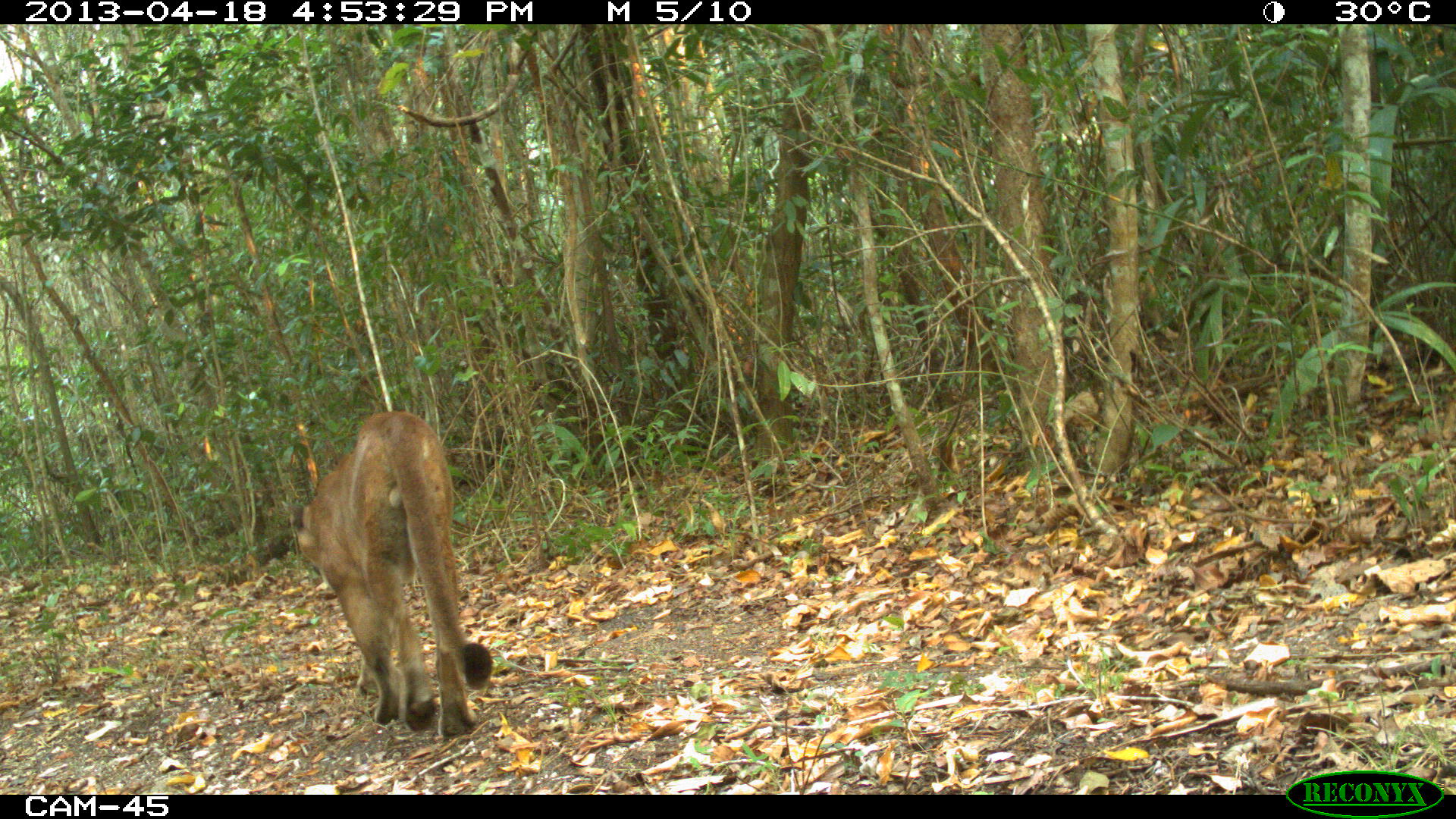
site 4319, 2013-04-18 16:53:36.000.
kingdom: Animalia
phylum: Chordata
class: Mammalia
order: Carnivora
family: Felidae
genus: Puma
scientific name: Puma concolor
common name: mountain lion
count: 1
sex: male